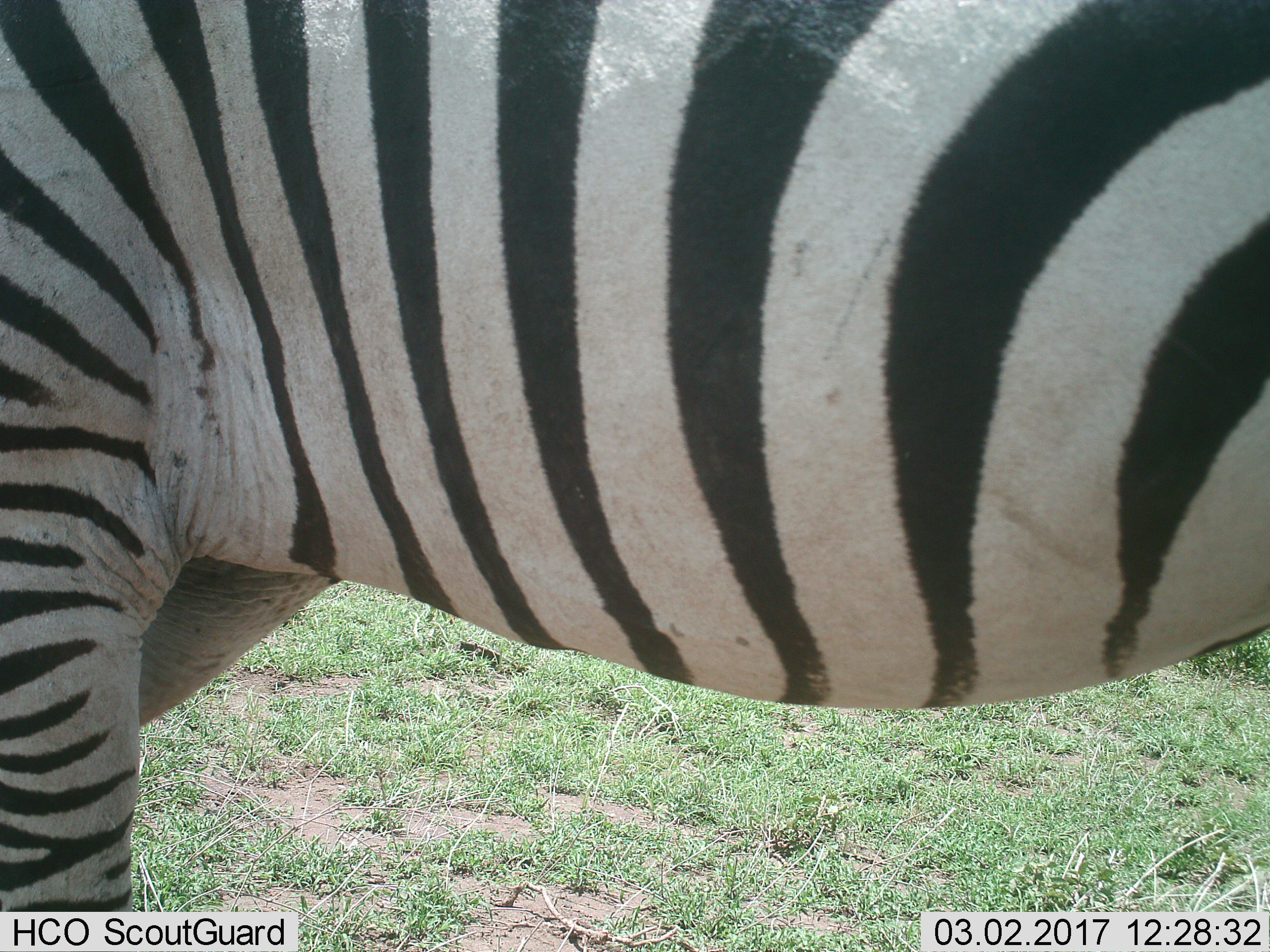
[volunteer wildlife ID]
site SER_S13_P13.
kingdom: Animalia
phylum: Chordata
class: Mammalia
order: Perissodactyla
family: Equidae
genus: Equus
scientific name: Equus quagga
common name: plains zebra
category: zebraplains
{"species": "zebraplains (plains zebra) (Equus quagga)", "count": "1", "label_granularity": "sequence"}